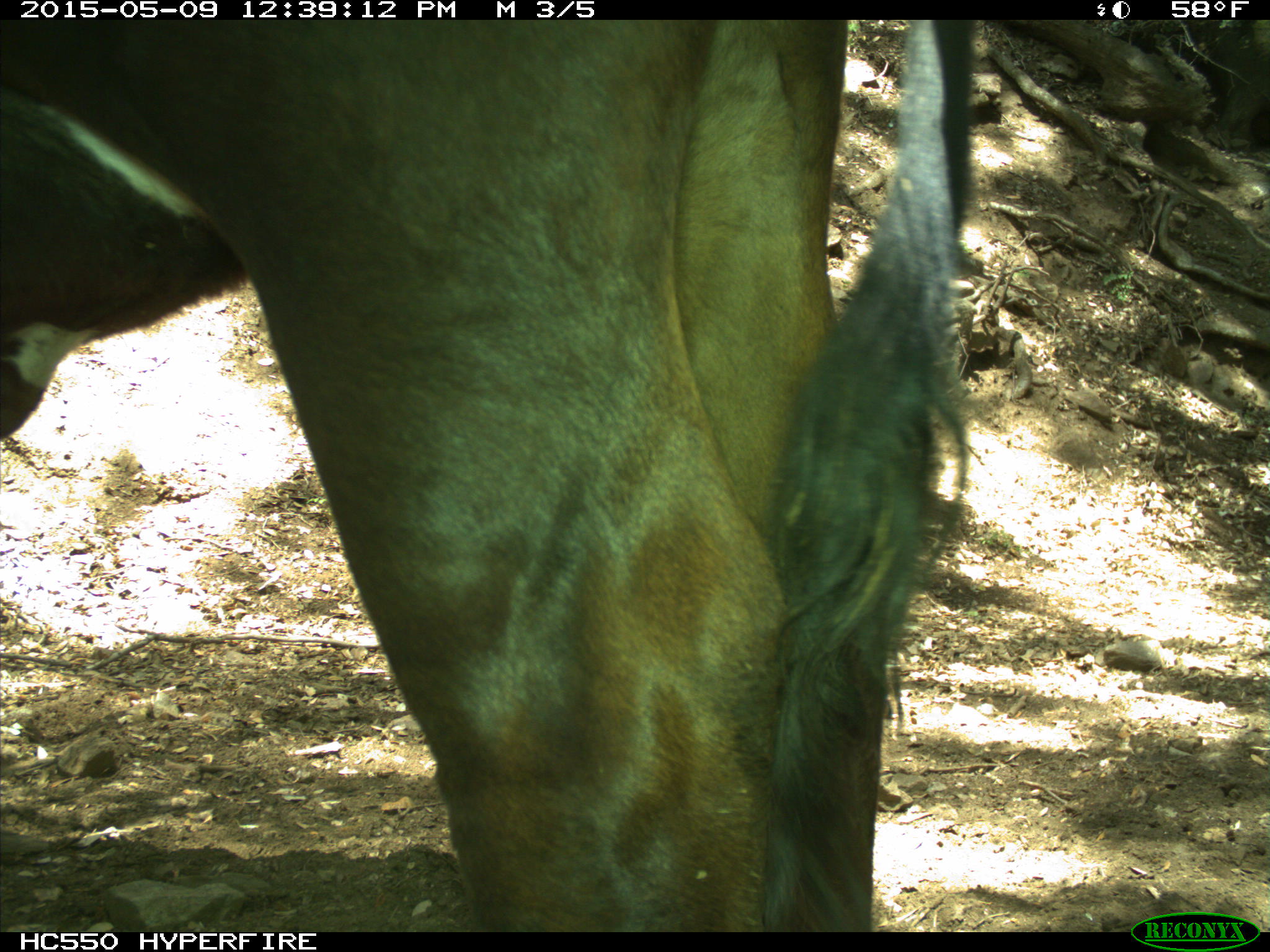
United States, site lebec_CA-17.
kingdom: Animalia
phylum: Chordata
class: Mammalia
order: Artiodactyla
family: Bovidae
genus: Bos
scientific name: Bos taurus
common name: domestic cow